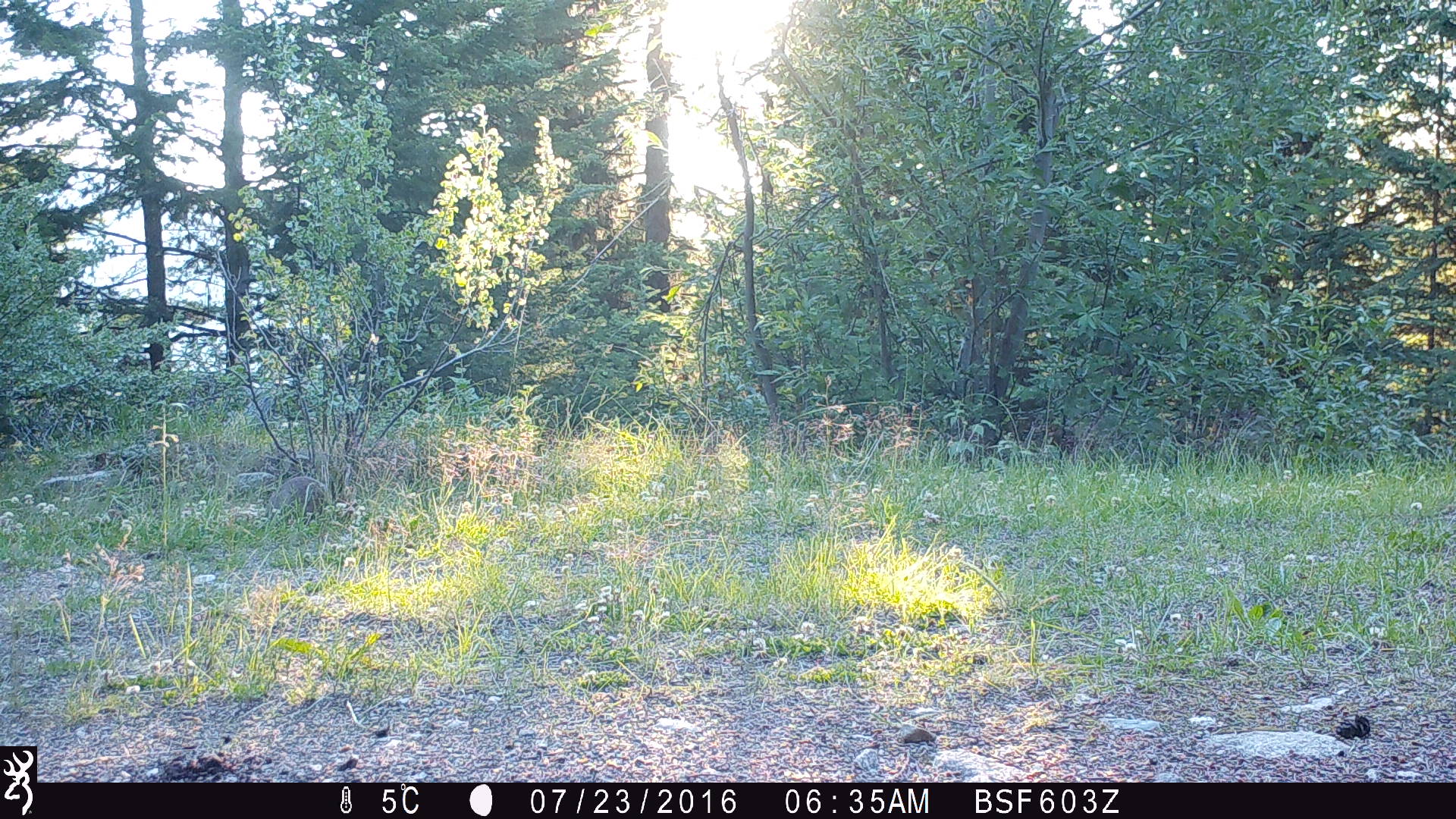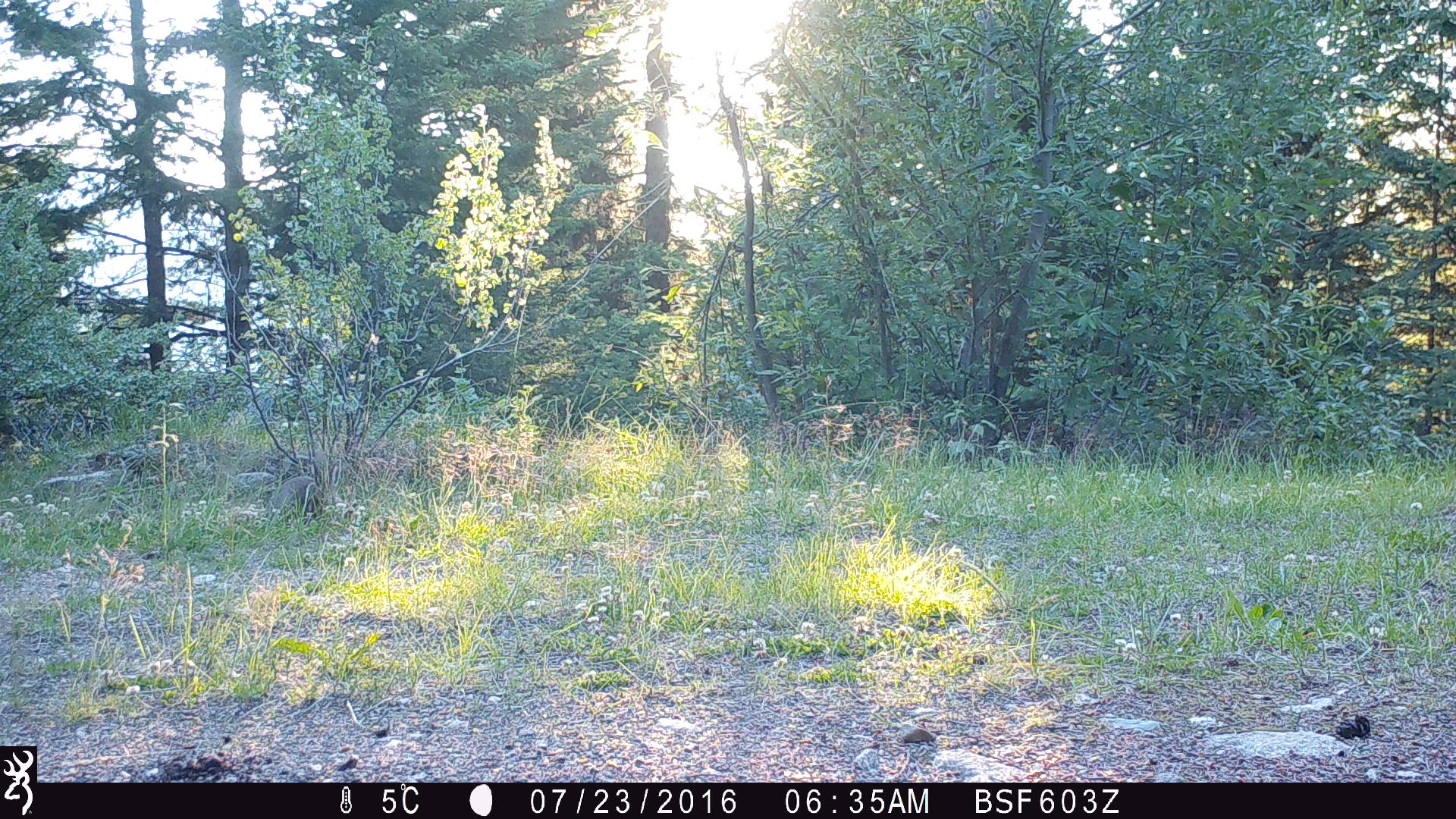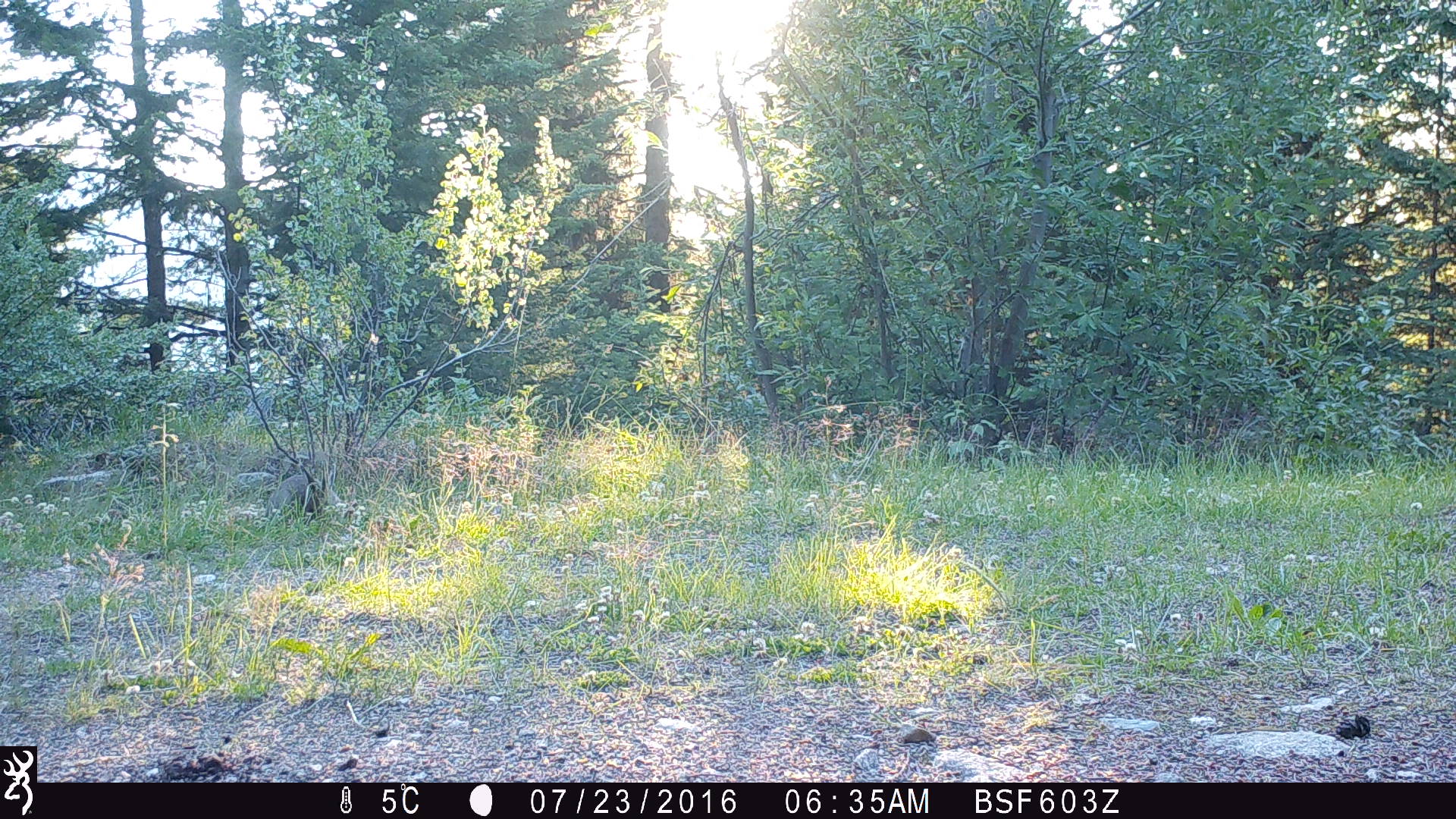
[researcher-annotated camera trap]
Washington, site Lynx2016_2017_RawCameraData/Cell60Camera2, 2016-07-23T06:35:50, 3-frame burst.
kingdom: Animalia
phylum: Chordata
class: Mammalia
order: Lagomorpha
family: Leporidae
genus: Lepus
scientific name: Lepus americanus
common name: snowshoe hare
Lepus americanus (snowshoe hare). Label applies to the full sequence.